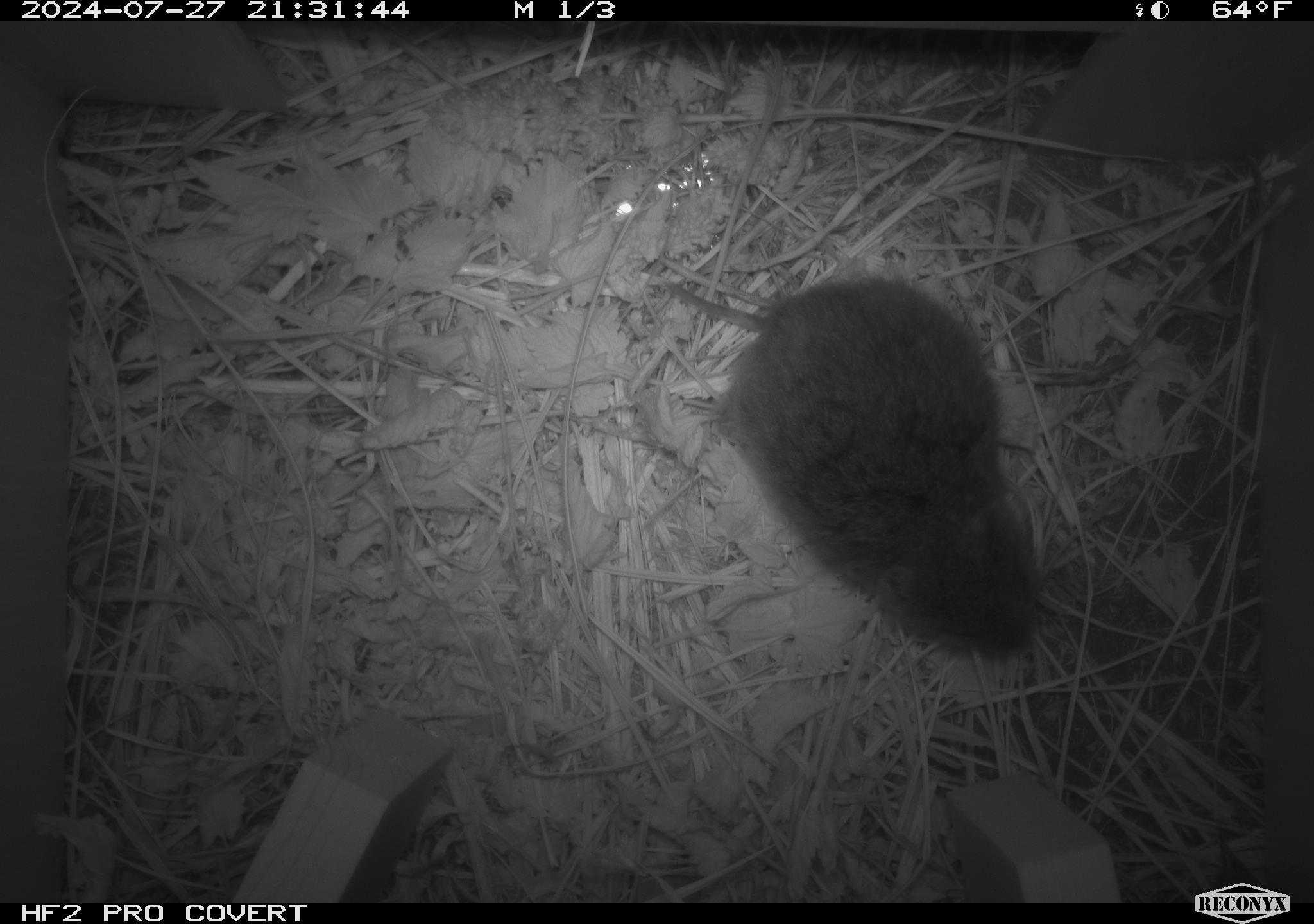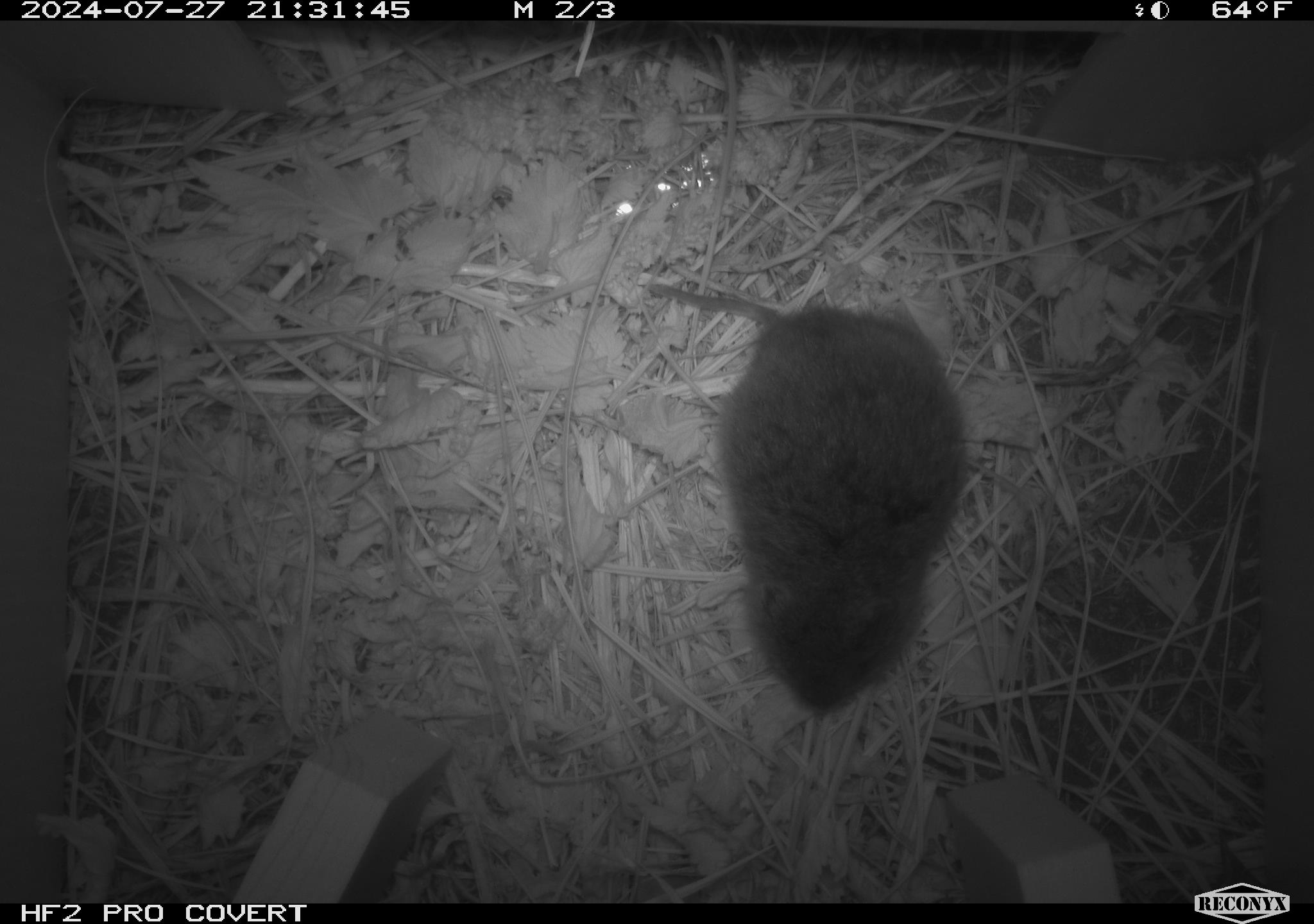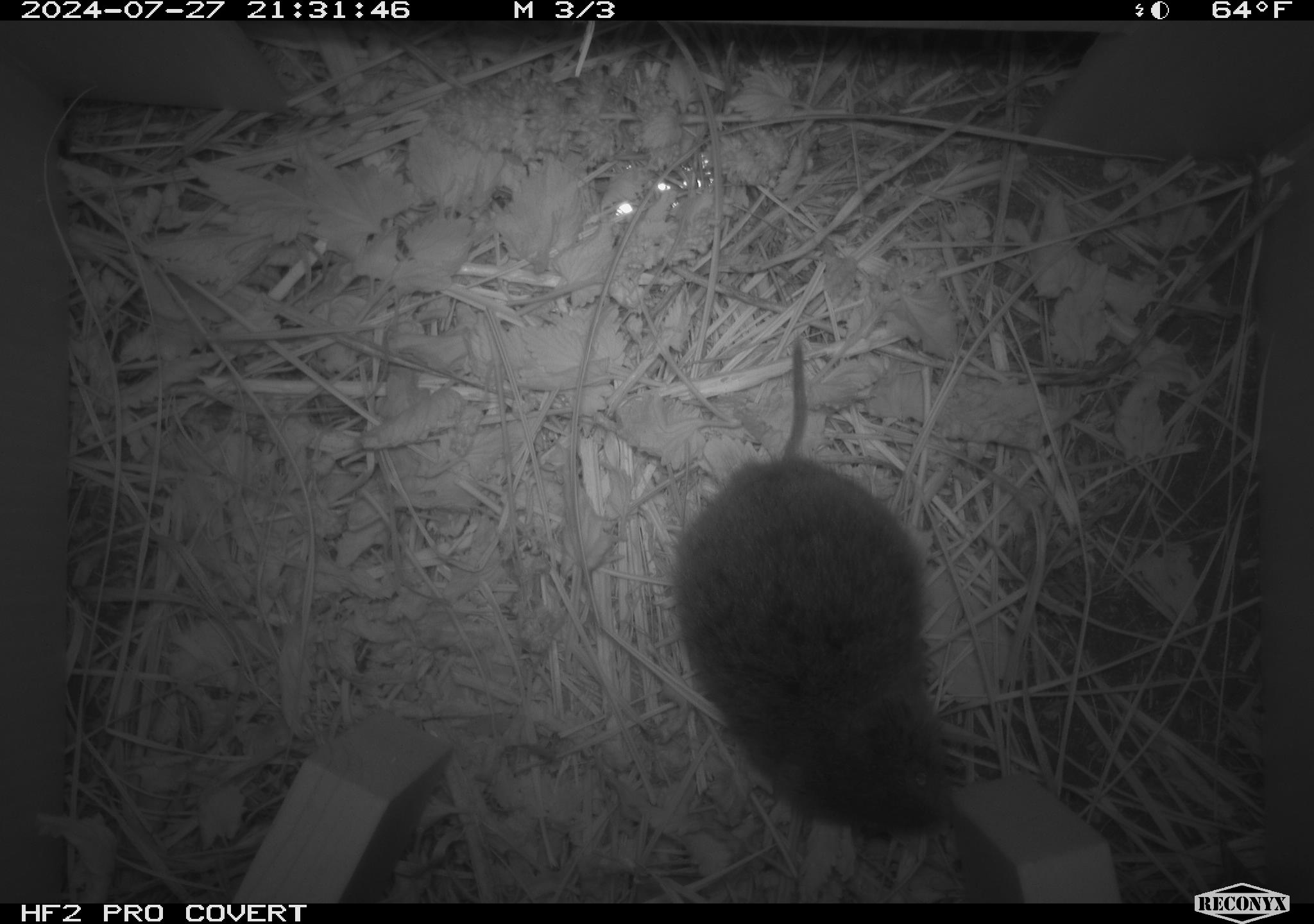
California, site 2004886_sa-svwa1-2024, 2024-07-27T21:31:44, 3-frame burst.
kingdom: Animalia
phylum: Chordata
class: Mammalia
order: Rodentia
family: Cricetidae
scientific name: Arvicolinae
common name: voles, lemmings, and muskrats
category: arvicolinae subfamily